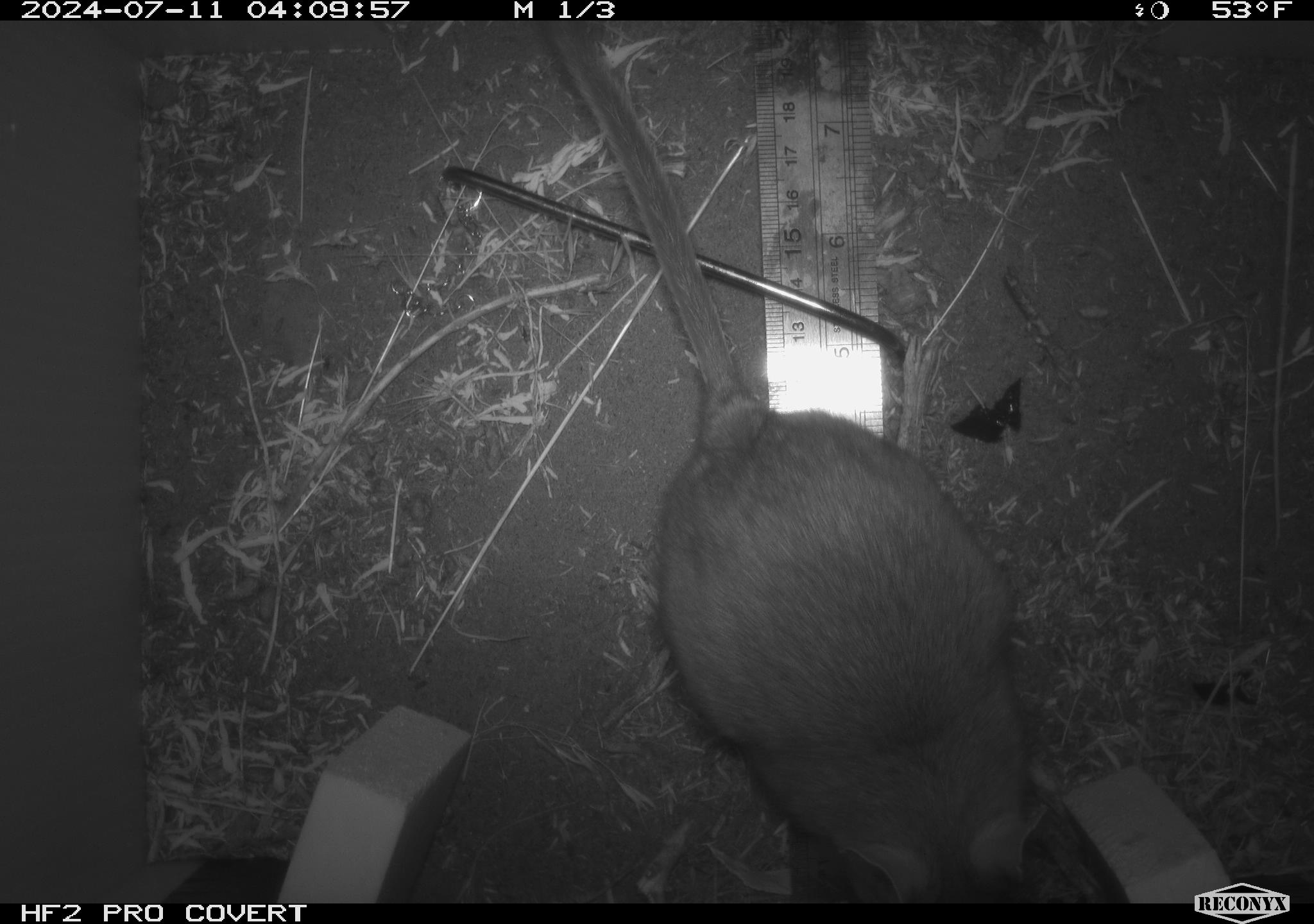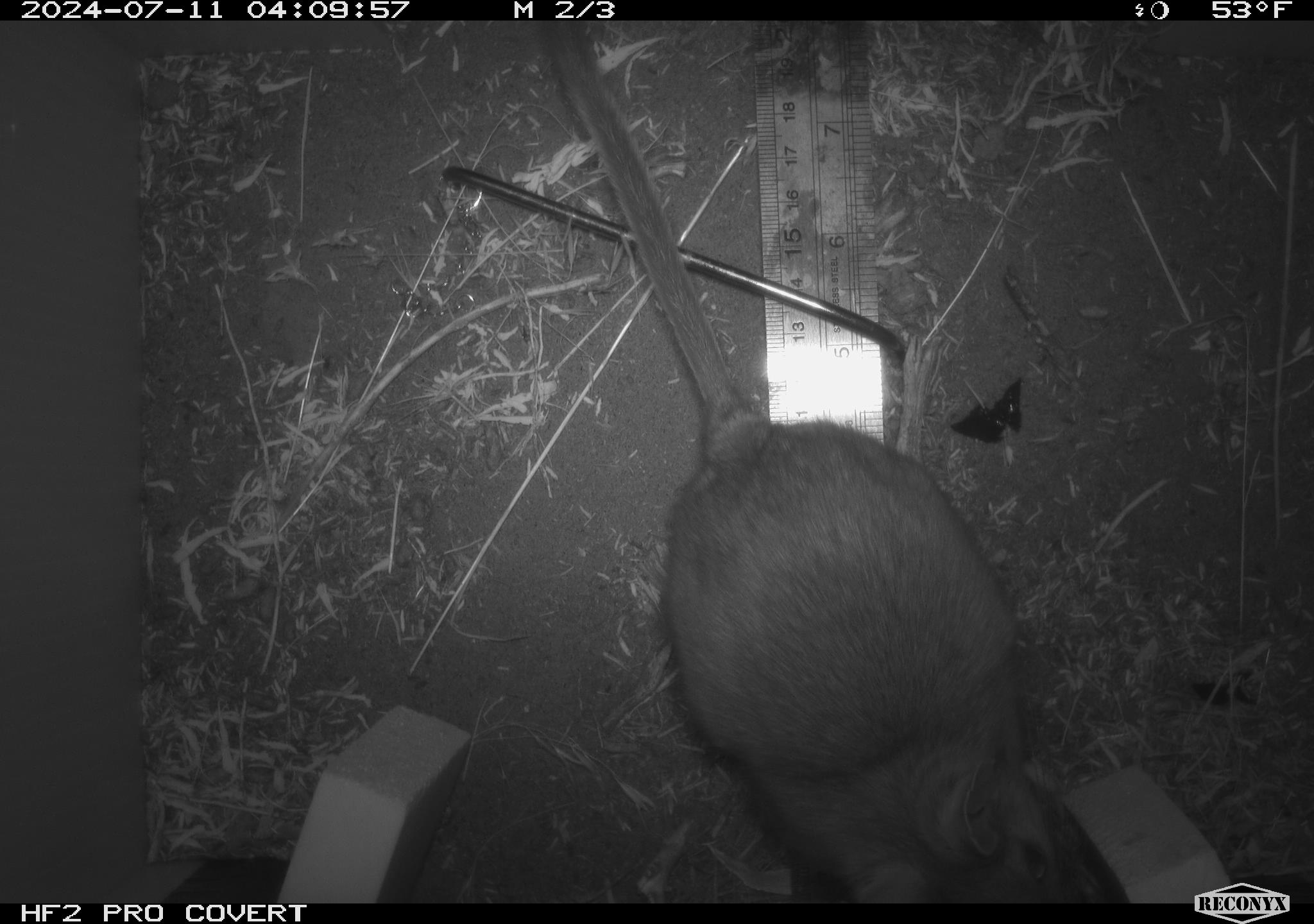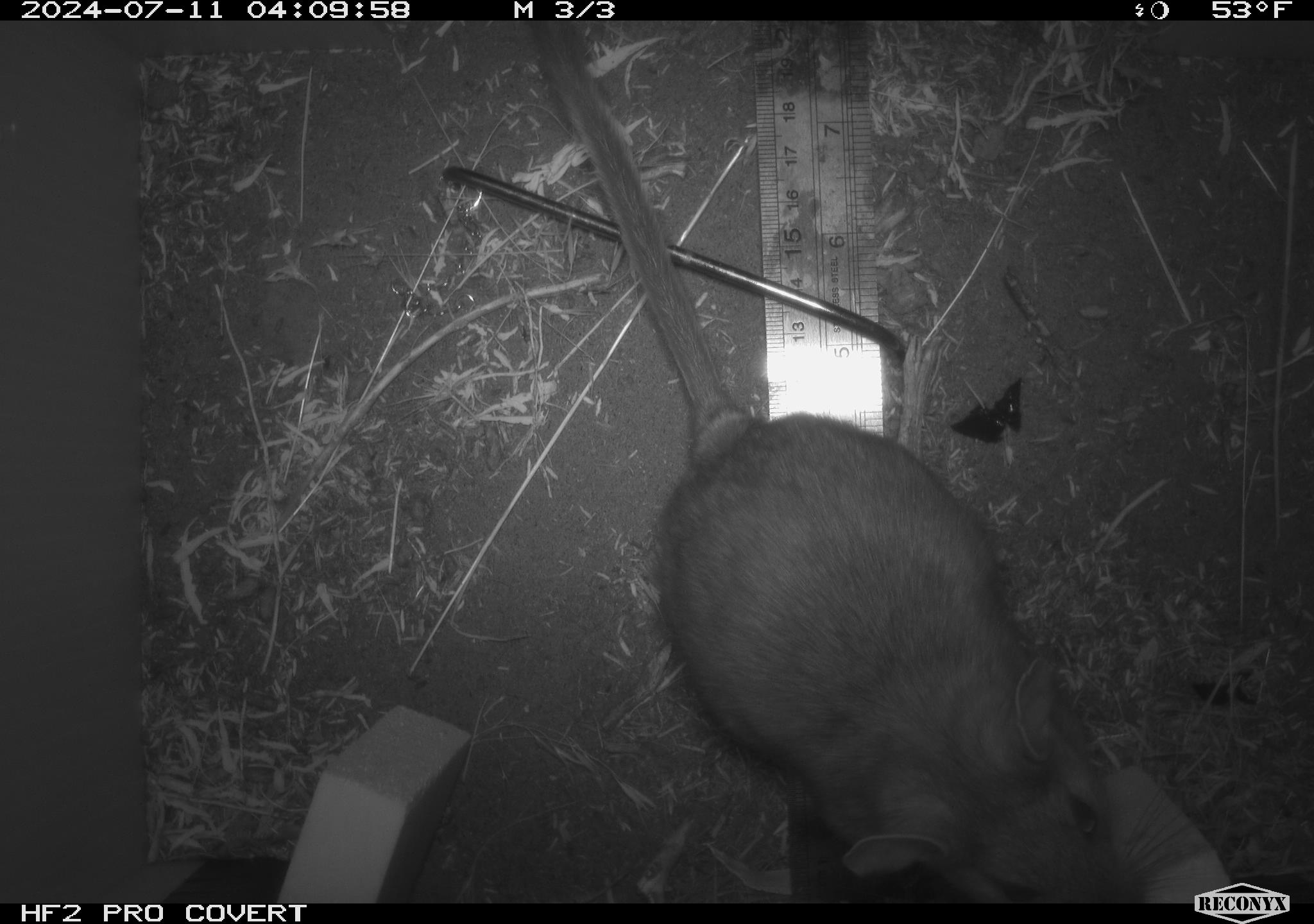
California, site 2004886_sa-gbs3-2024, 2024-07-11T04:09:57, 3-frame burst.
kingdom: Animalia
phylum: Chordata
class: Mammalia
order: Rodentia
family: Cricetidae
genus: Neotoma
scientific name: Neotoma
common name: pack rat or woodrat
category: neotoma species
Neotoma species (pack rat or woodrat) (Neotoma).